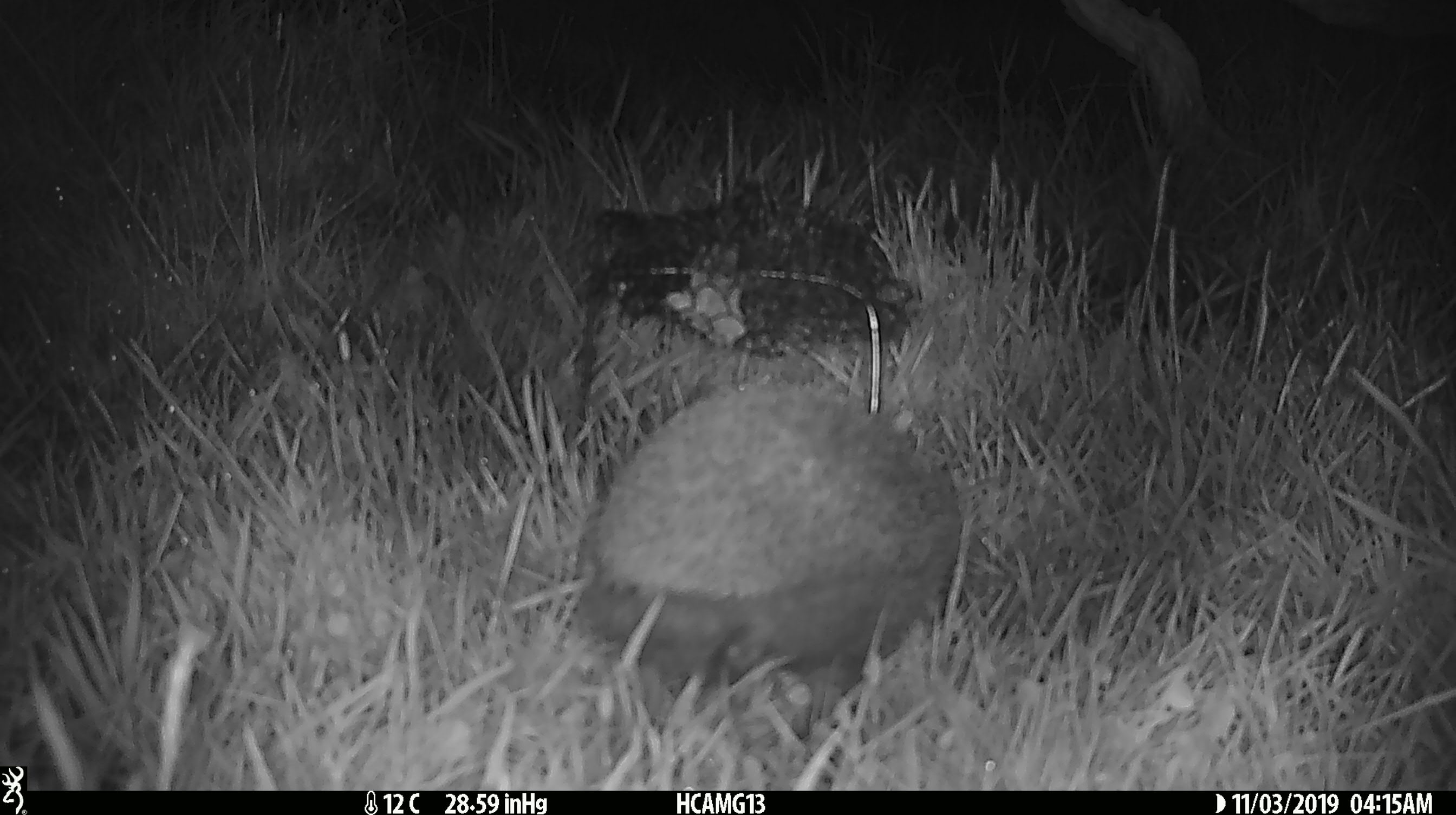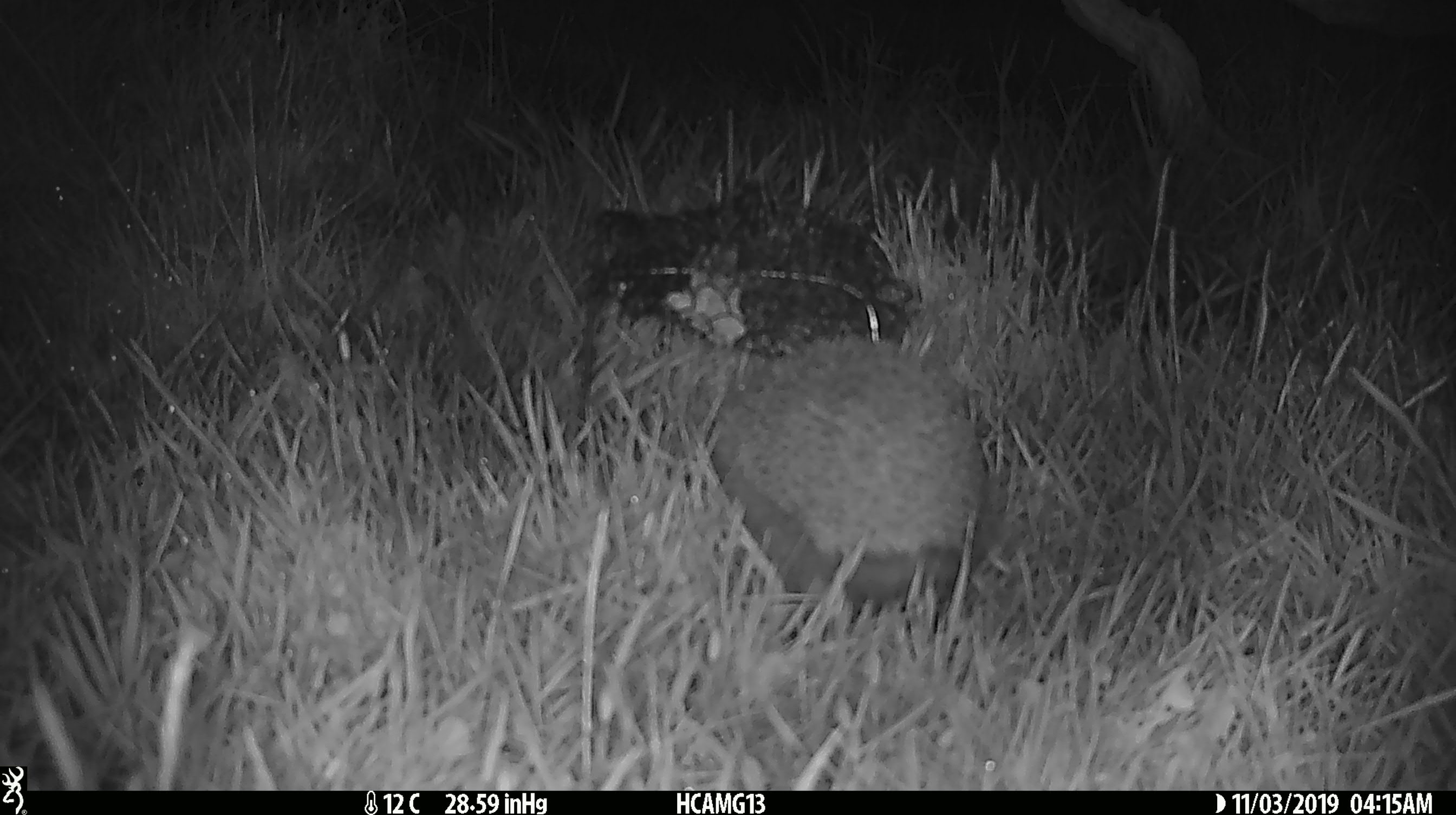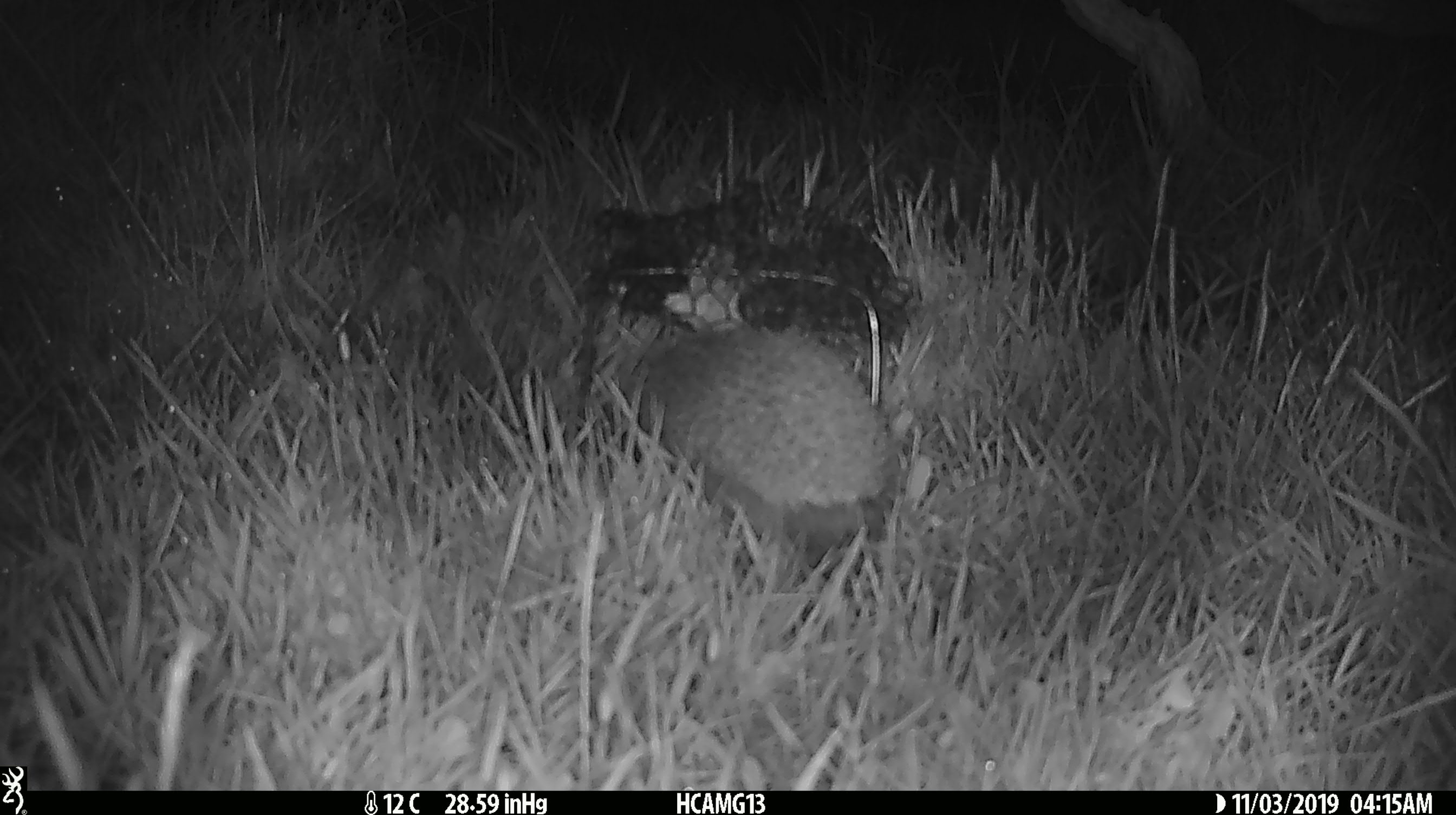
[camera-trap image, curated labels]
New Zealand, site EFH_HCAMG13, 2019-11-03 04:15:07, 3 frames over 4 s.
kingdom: Animalia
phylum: Chordata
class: Mammalia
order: Eulipotyphla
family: Erinaceidae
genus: Erinaceus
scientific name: Erinaceus europaeus europaeus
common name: european hedgehog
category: hedgehog